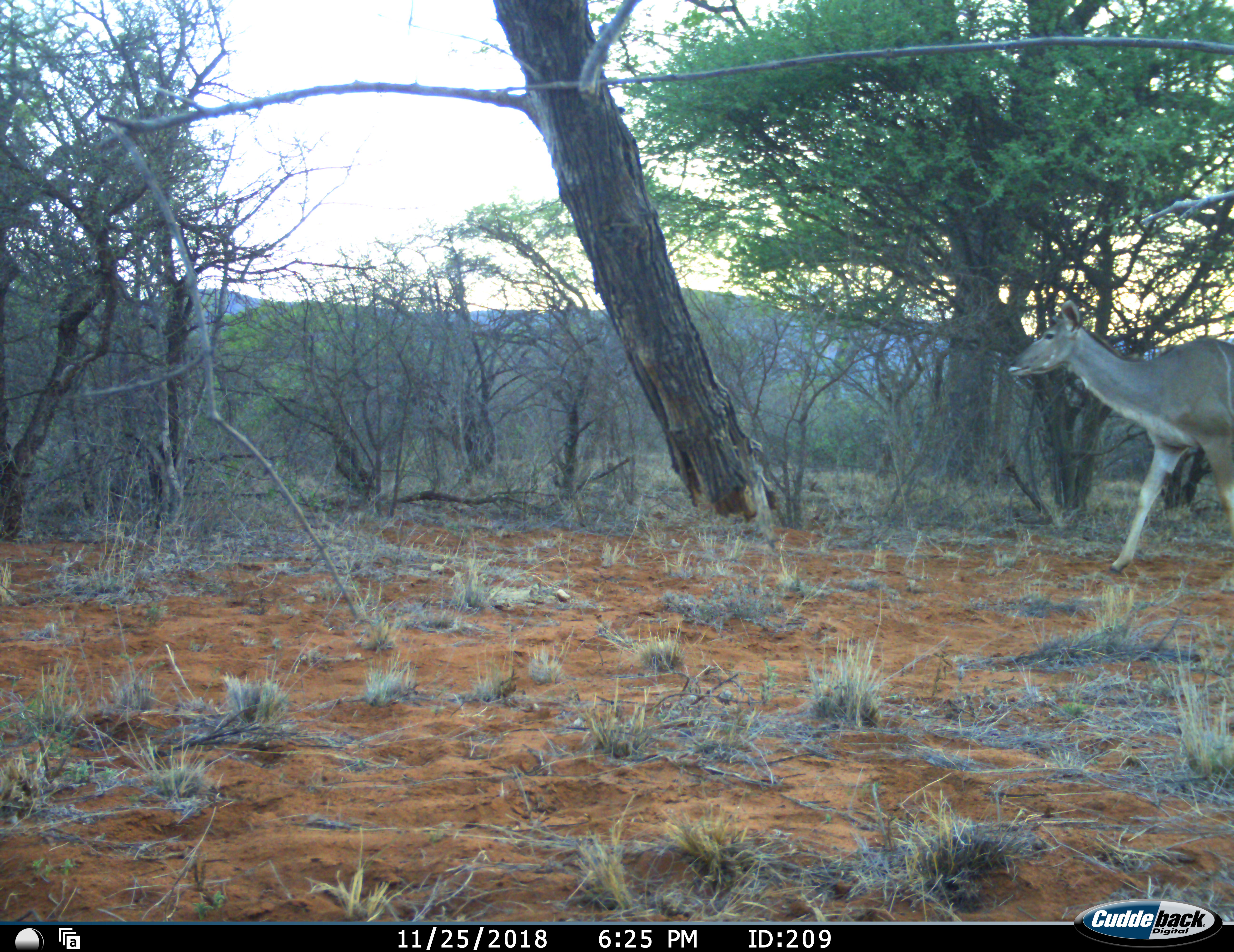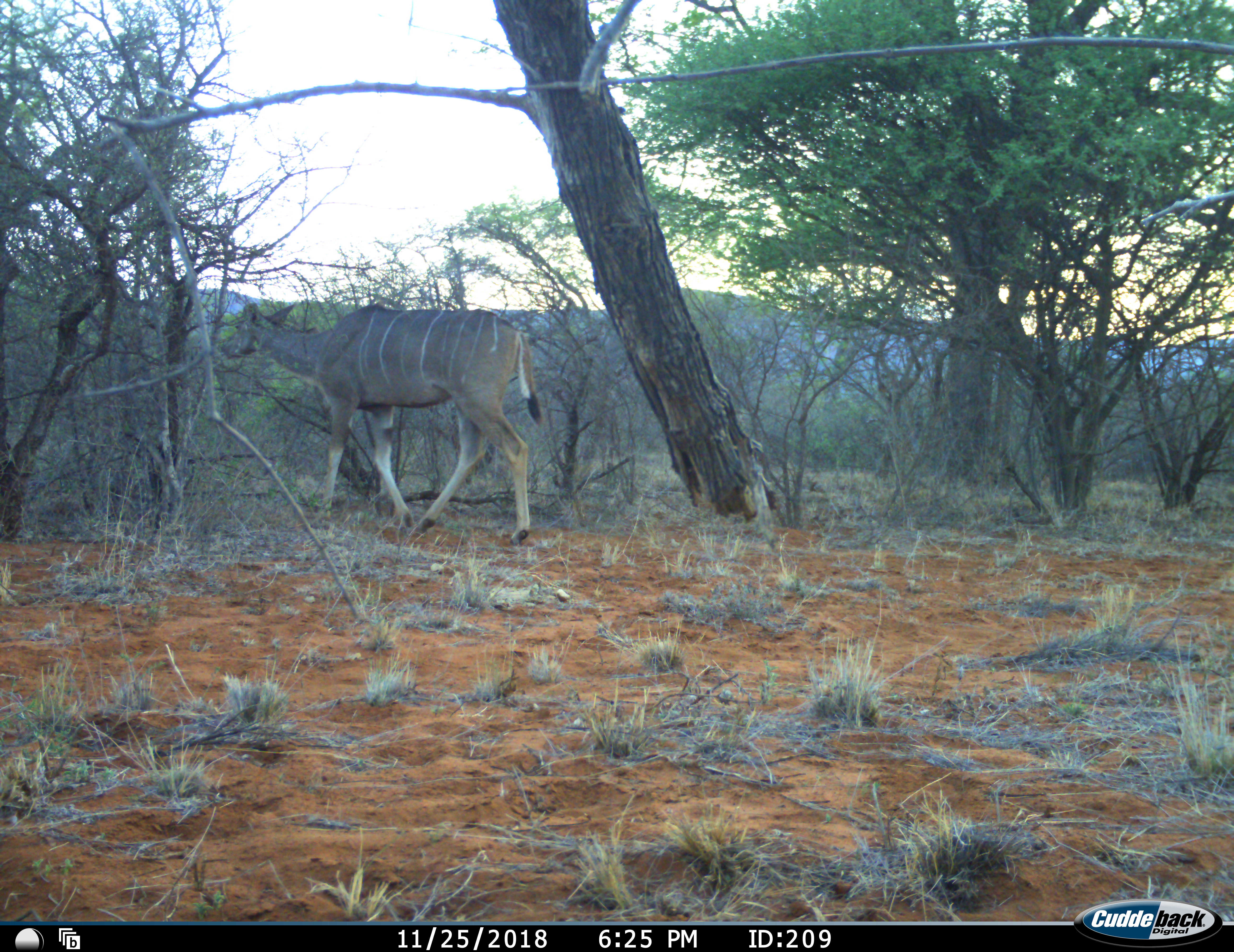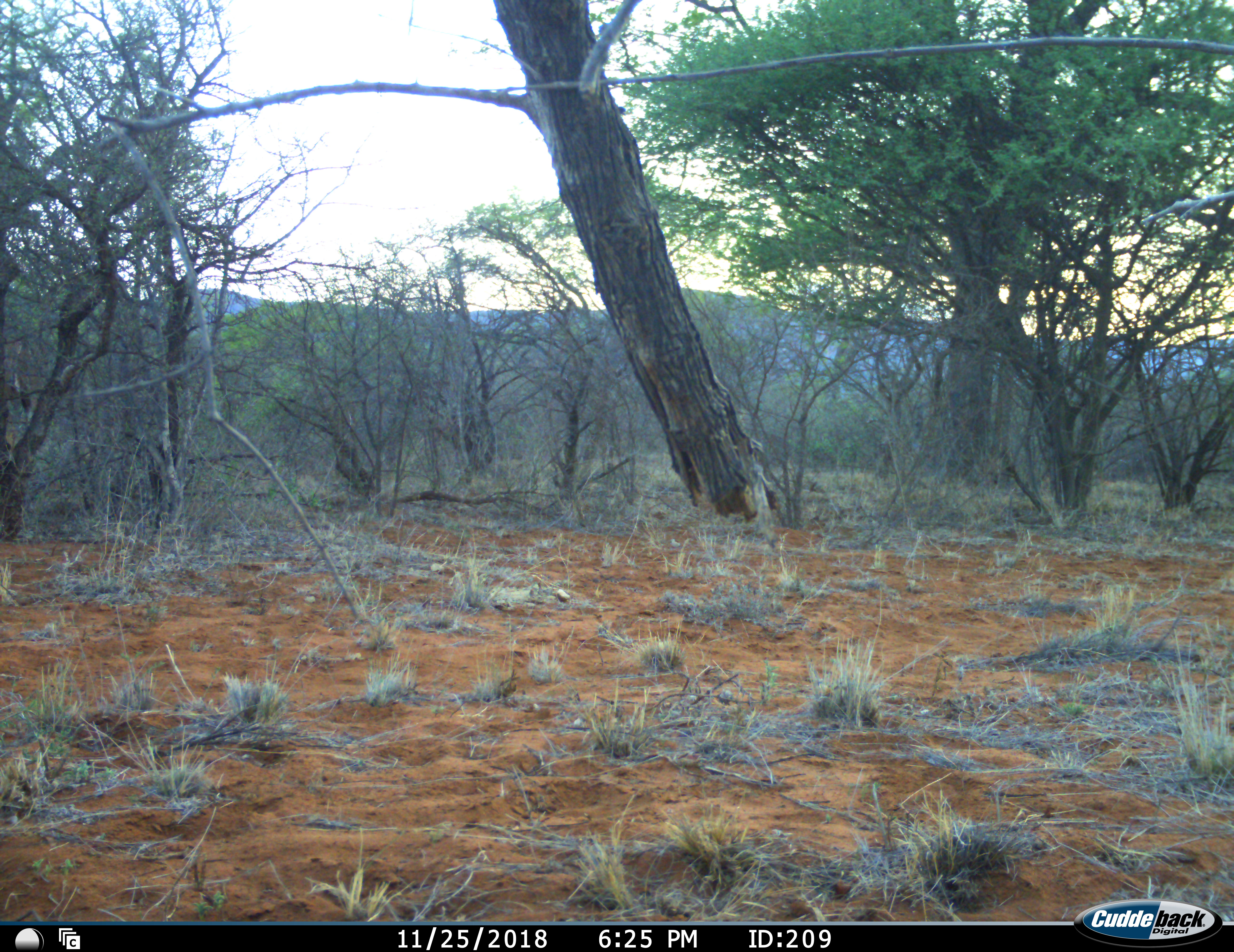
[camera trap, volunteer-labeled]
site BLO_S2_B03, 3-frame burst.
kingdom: Animalia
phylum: Chordata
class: Mammalia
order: Artiodactyla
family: Bovidae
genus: Tragelaphus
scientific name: Tragelaphus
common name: kudu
Kudu (Tragelaphus), count 1. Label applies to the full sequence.